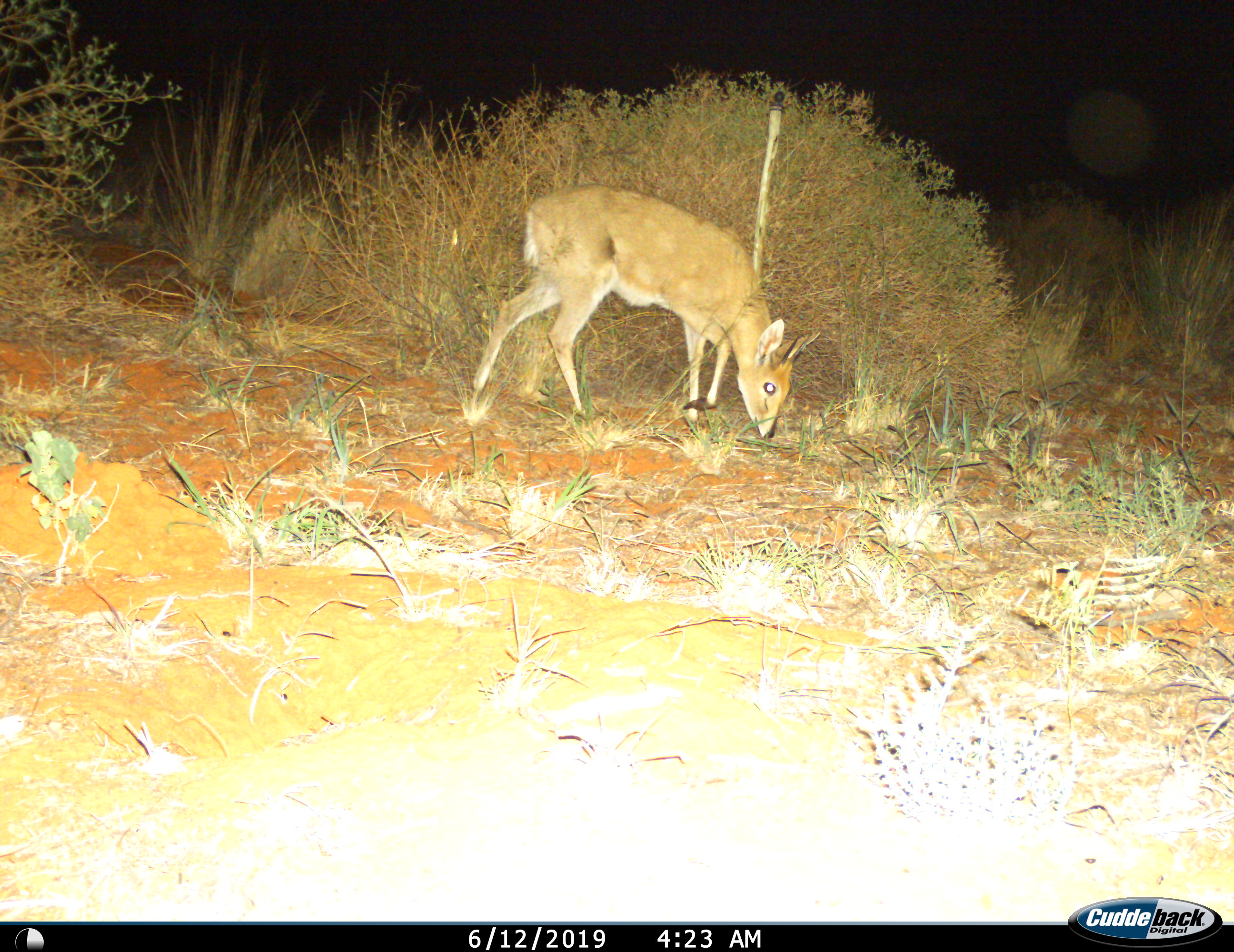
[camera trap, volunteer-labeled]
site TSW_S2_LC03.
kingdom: Animalia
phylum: Chordata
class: Mammalia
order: Artiodactyla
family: Bovidae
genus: Sylvicapra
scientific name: Sylvicapra grimmia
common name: common duiker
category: duikercommongrey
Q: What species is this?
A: Duikercommongrey (common duiker) (Sylvicapra grimmia).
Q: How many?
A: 1.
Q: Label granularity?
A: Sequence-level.